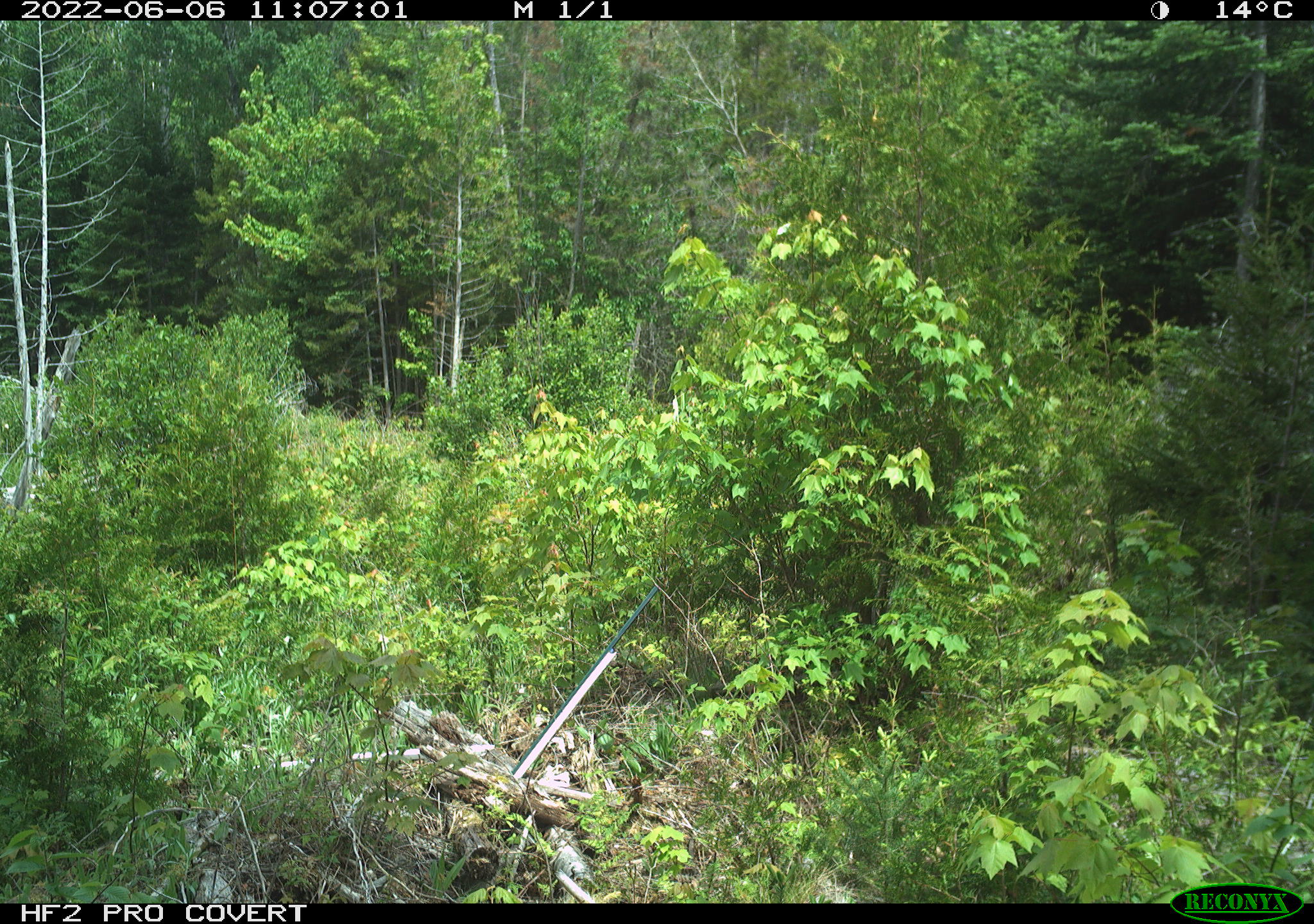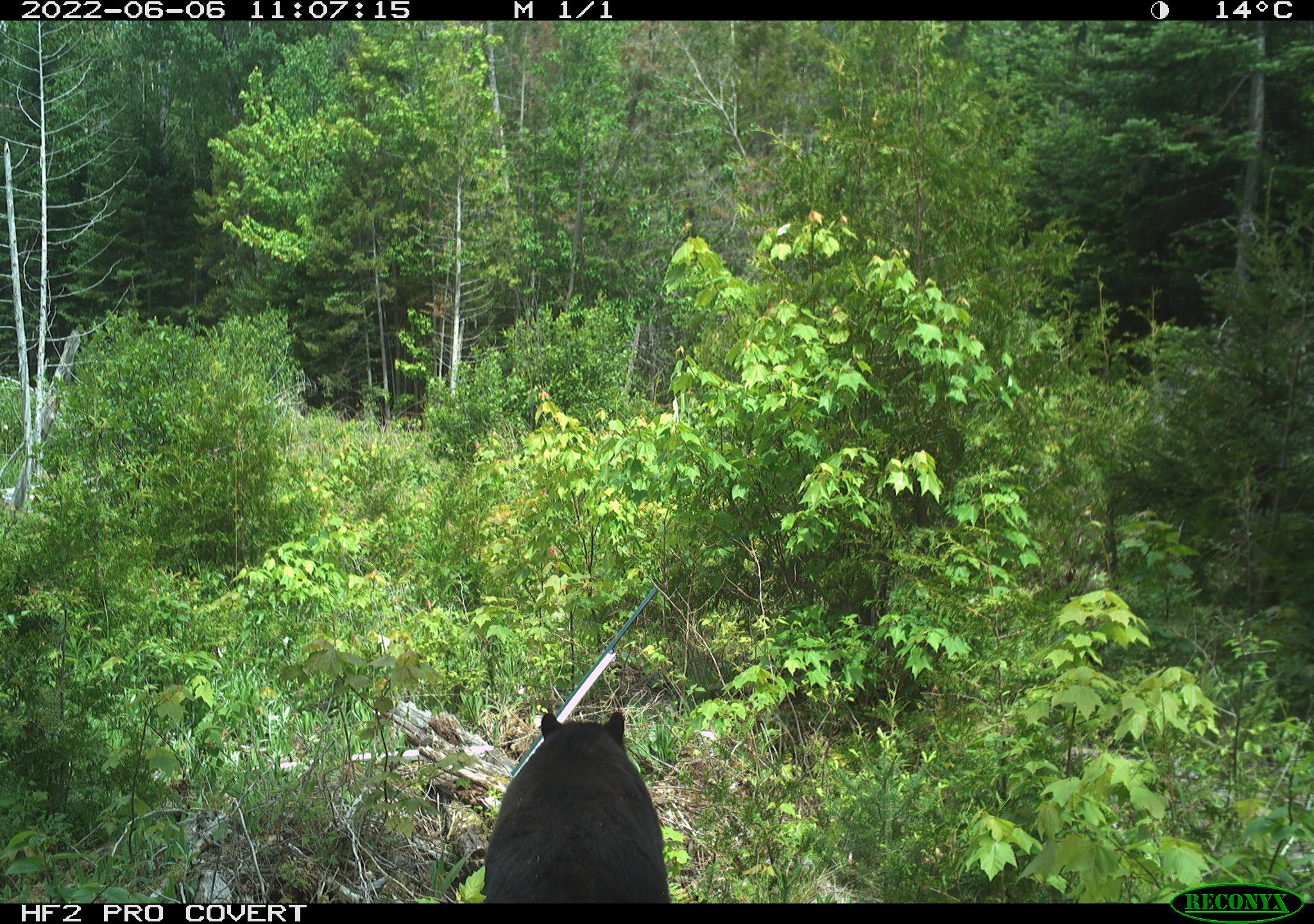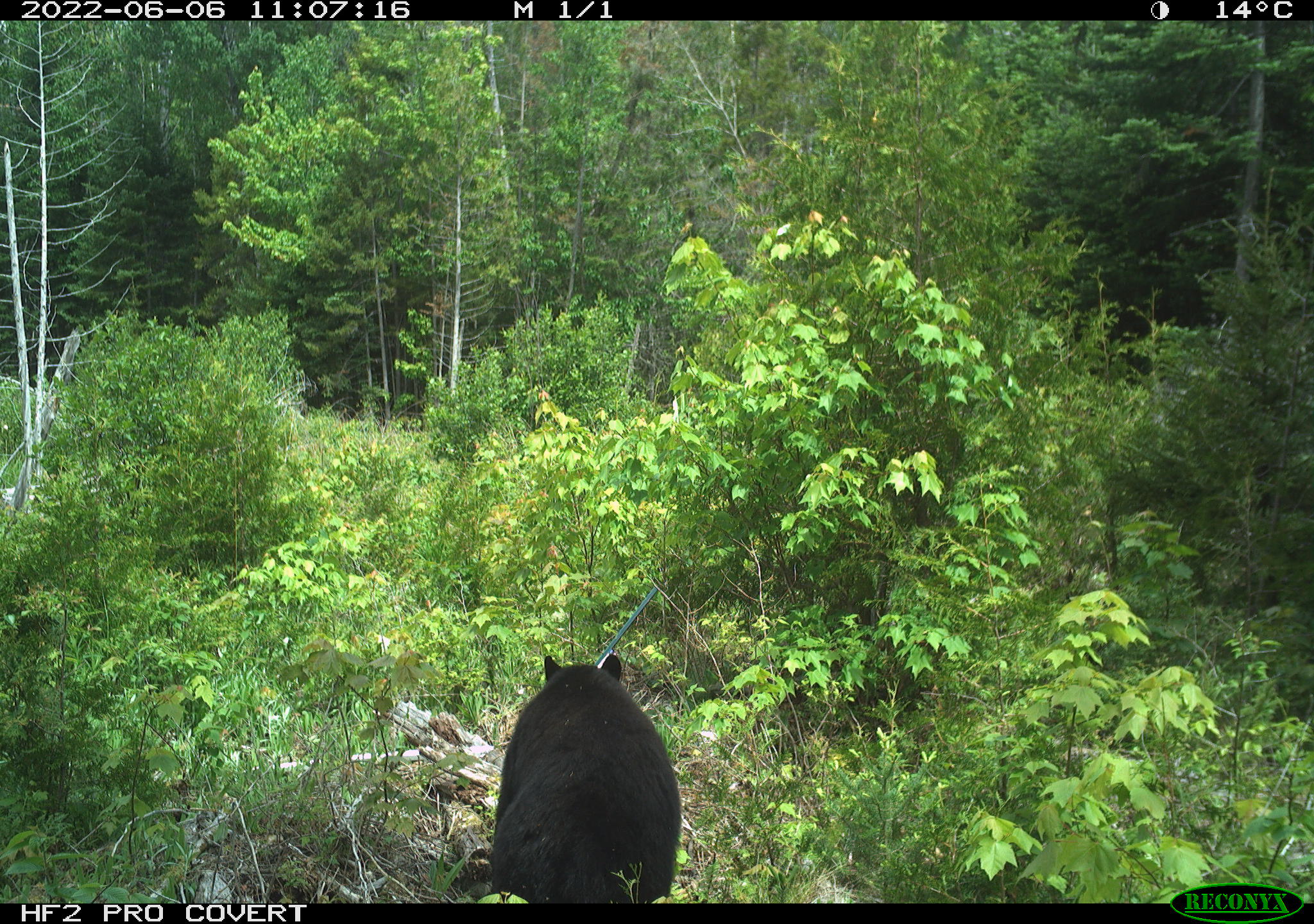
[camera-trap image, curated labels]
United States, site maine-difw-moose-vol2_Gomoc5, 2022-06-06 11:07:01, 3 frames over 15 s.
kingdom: Animalia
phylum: Chordata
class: Mammalia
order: Carnivora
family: Ursidae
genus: Ursus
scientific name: Ursus americanus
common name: black bear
Black bear (Ursus americanus).